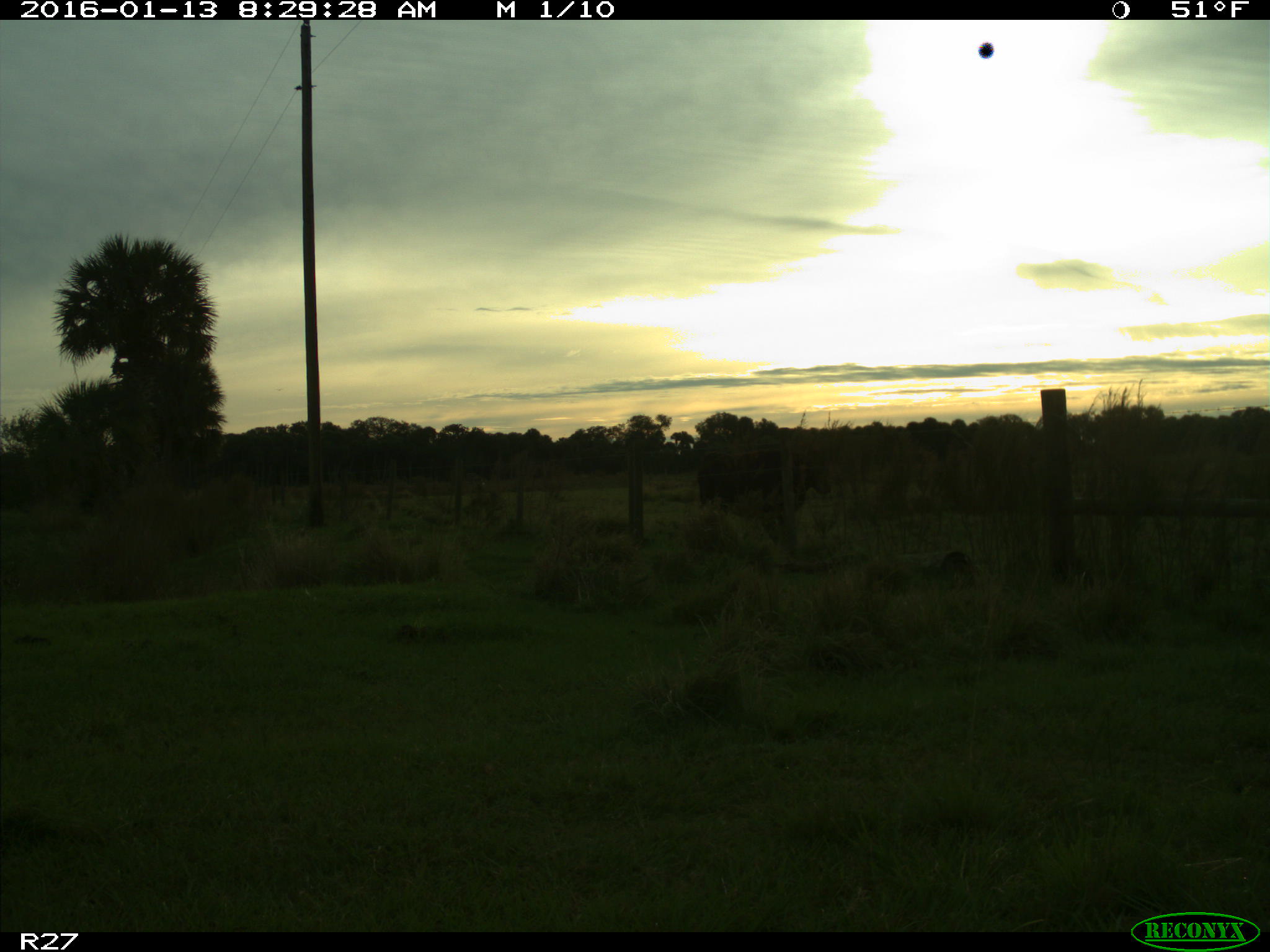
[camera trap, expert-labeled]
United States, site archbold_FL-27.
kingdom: Animalia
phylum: Chordata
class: Mammalia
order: Artiodactyla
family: Bovidae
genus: Bos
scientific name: Bos taurus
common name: domestic cow